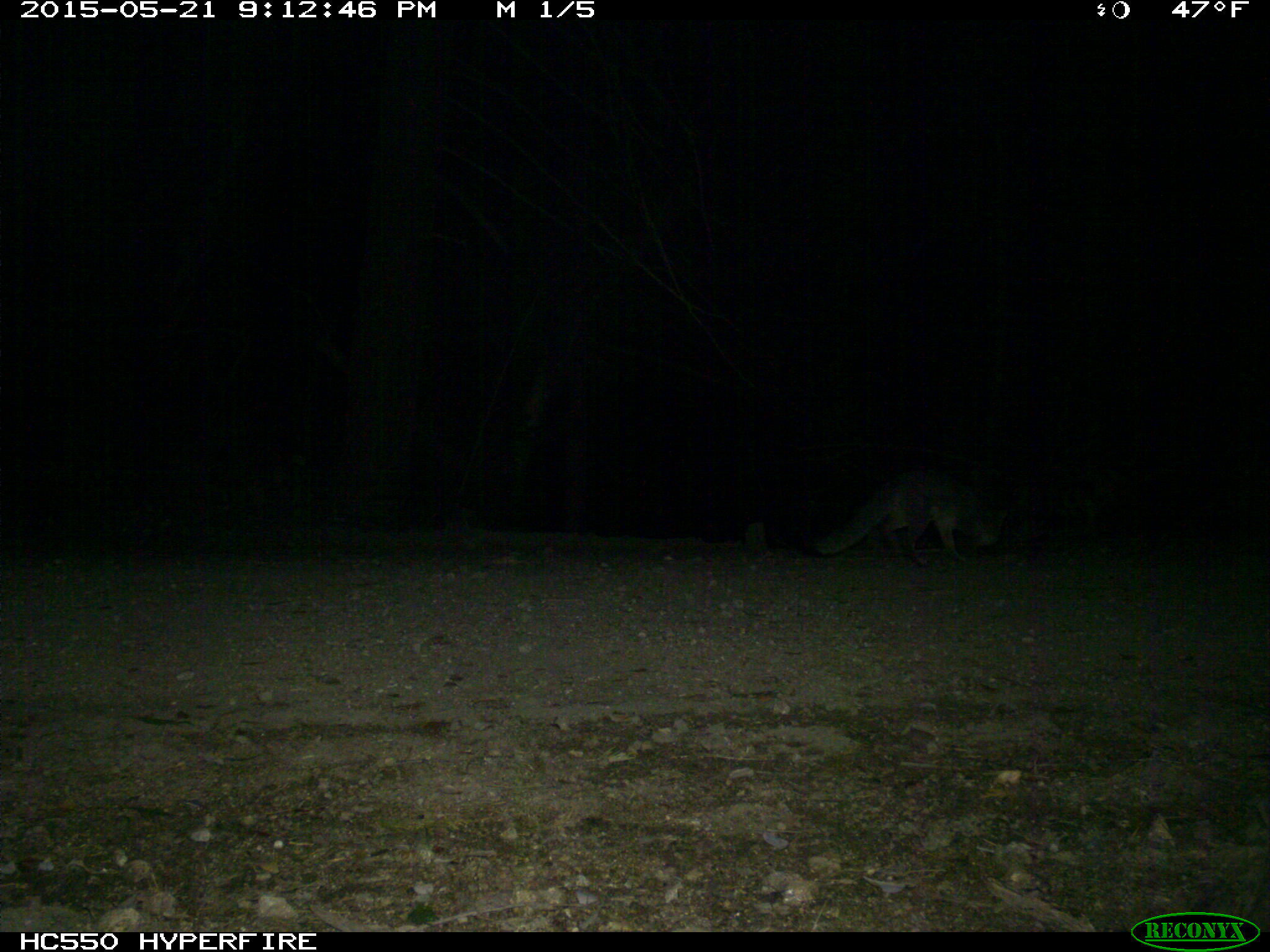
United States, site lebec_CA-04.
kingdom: Animalia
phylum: Chordata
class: Mammalia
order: Carnivora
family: Canidae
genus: Urocyon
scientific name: Urocyon cinereoargenteus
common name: gray fox